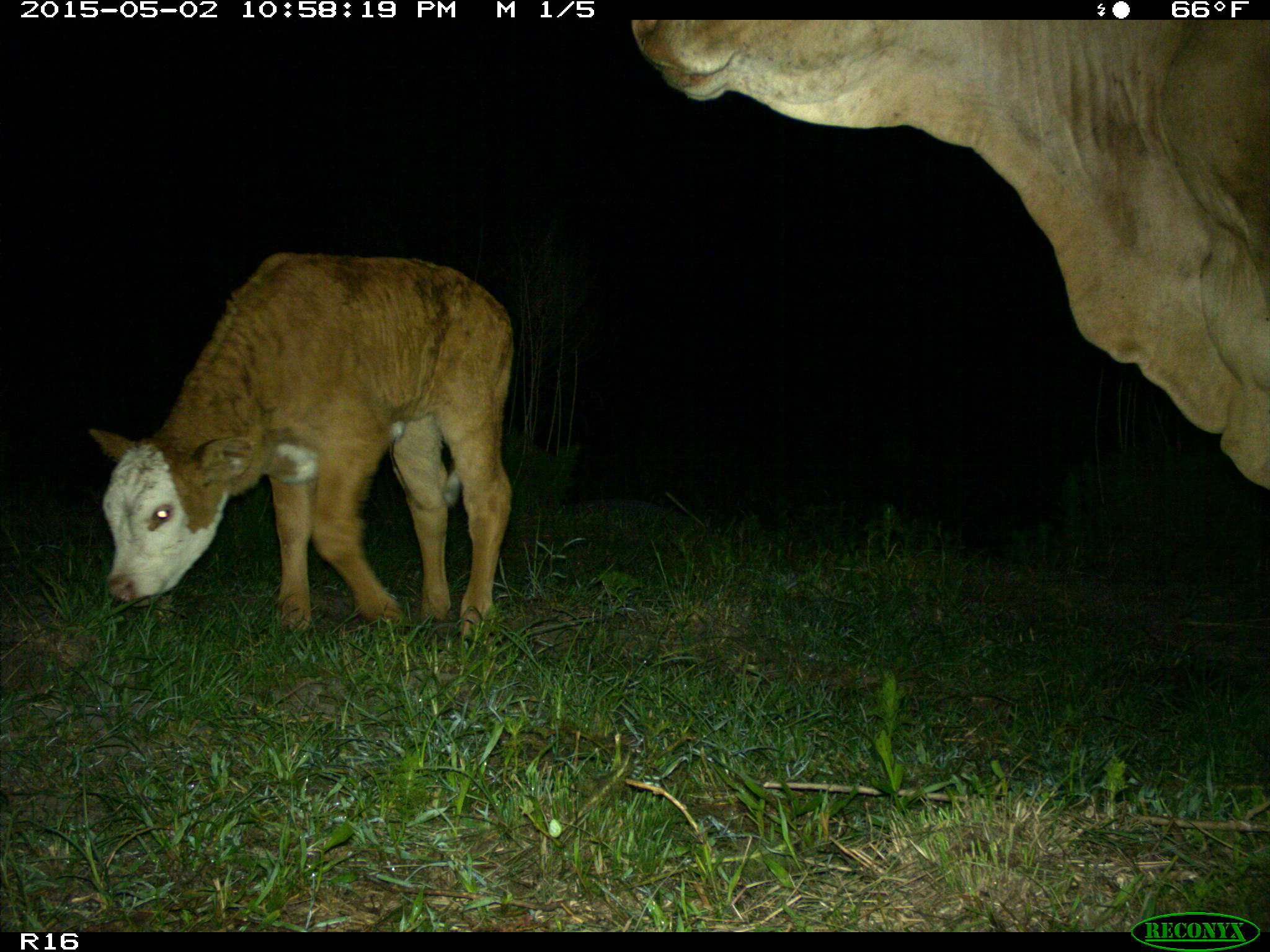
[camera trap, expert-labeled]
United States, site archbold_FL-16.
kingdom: Animalia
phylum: Chordata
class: Mammalia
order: Artiodactyla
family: Bovidae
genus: Bos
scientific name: Bos taurus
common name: domestic cow